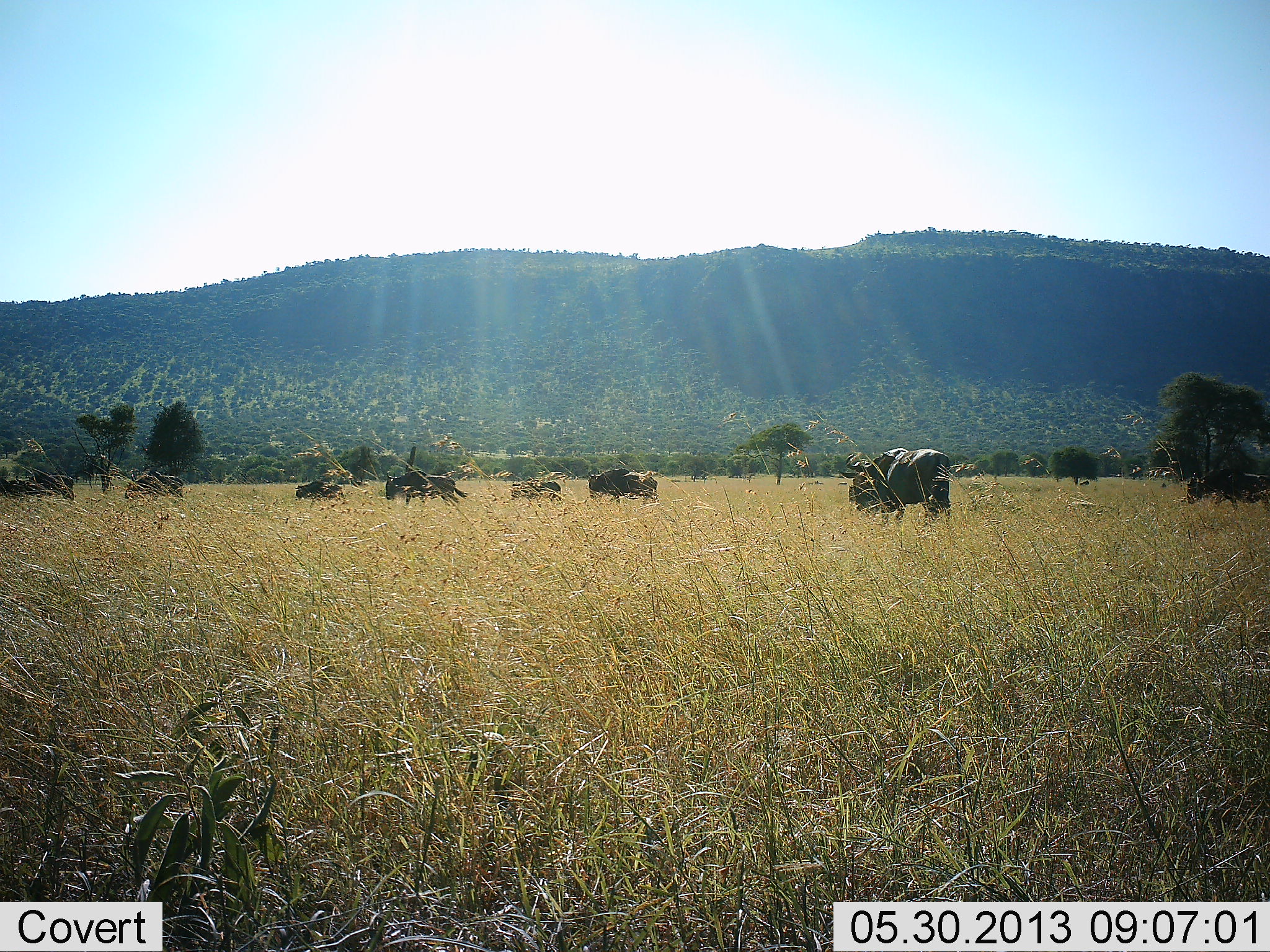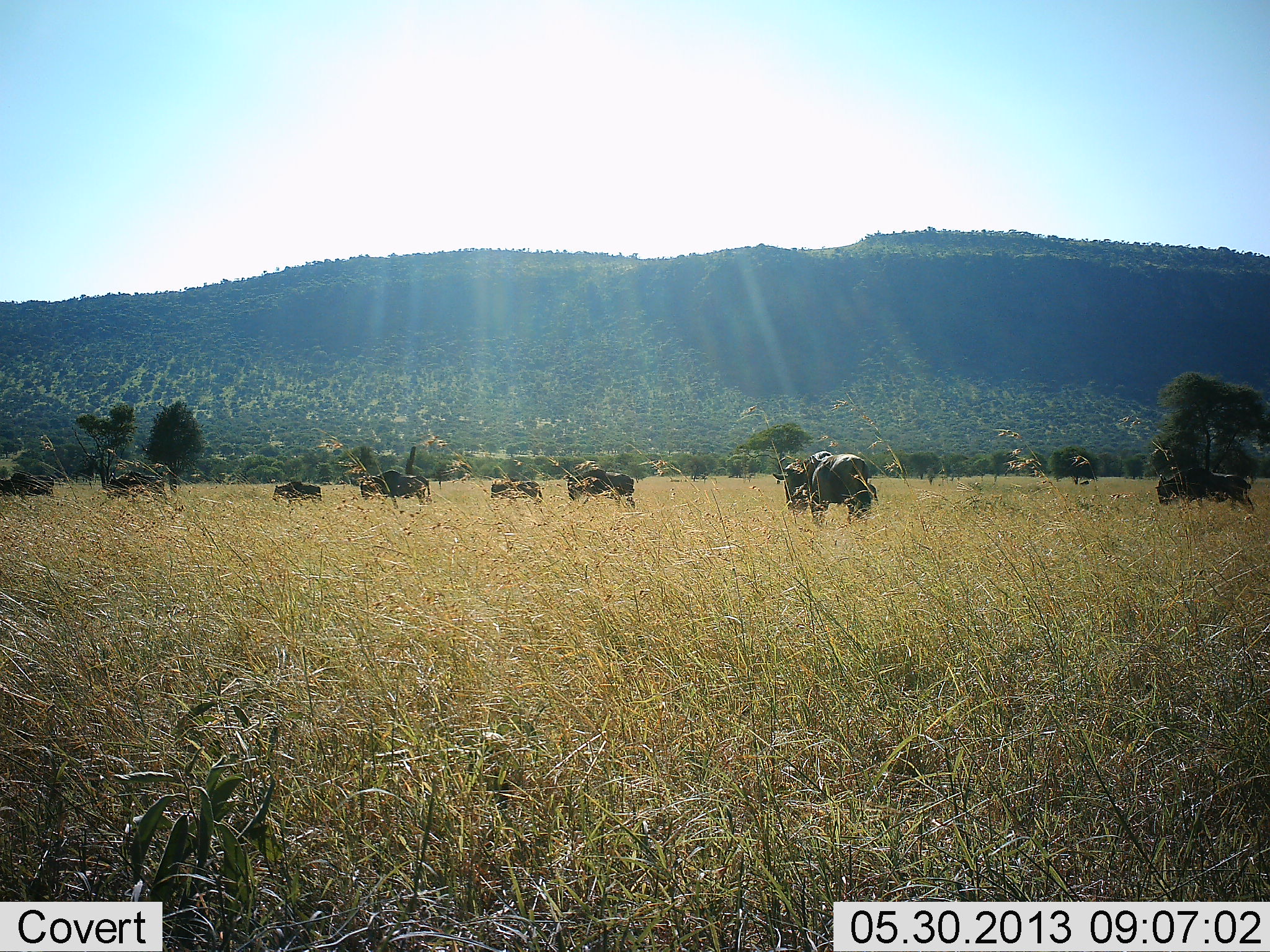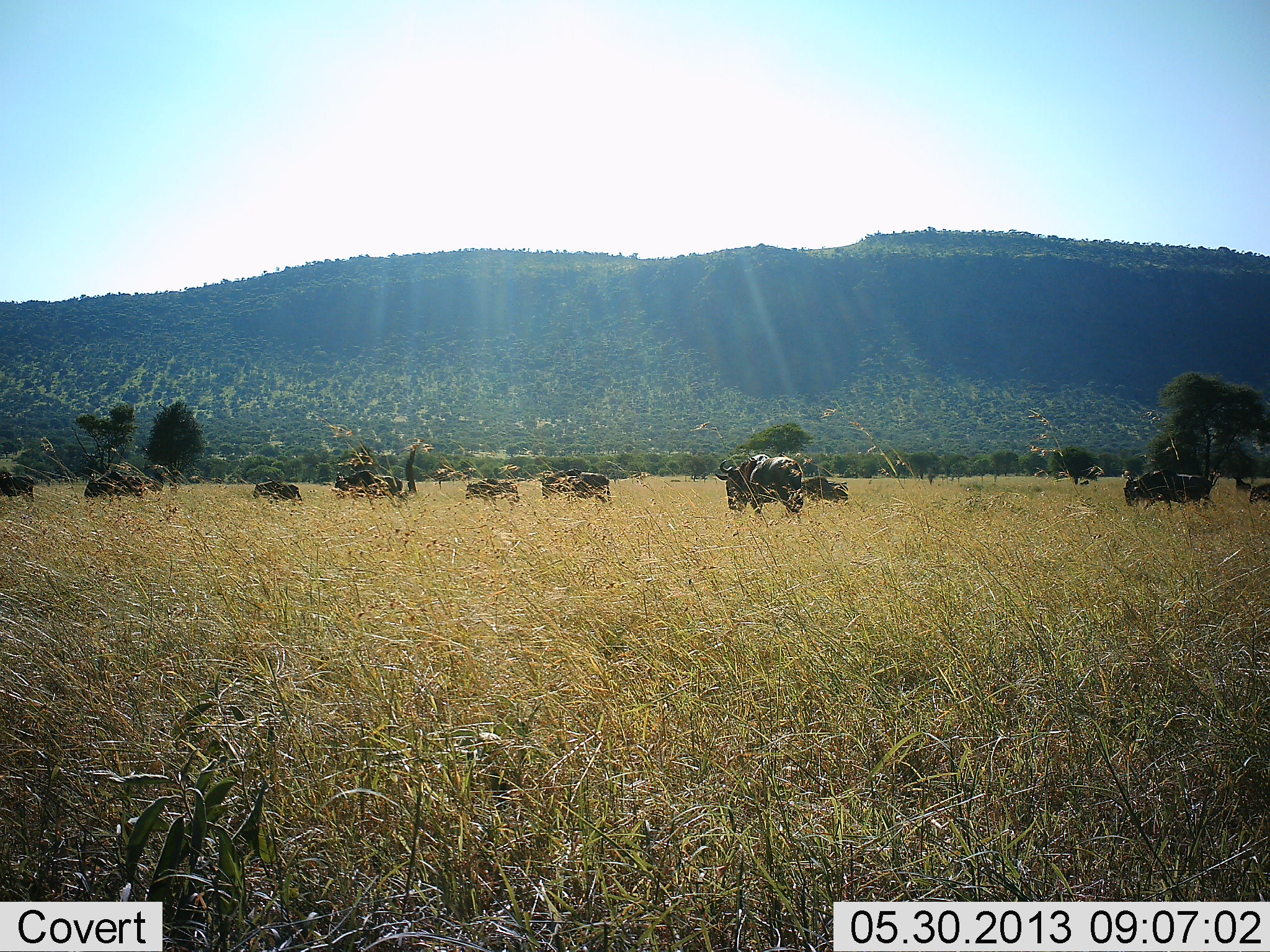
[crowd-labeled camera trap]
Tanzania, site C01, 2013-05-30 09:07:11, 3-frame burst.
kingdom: Animalia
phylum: Chordata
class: Mammalia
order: Artiodactyla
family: Bovidae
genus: Connochaetes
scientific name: Connochaetes taurinus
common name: blue wildebeest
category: wildebeest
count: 11-50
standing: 20%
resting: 0%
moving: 90%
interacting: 0%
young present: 0%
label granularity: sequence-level